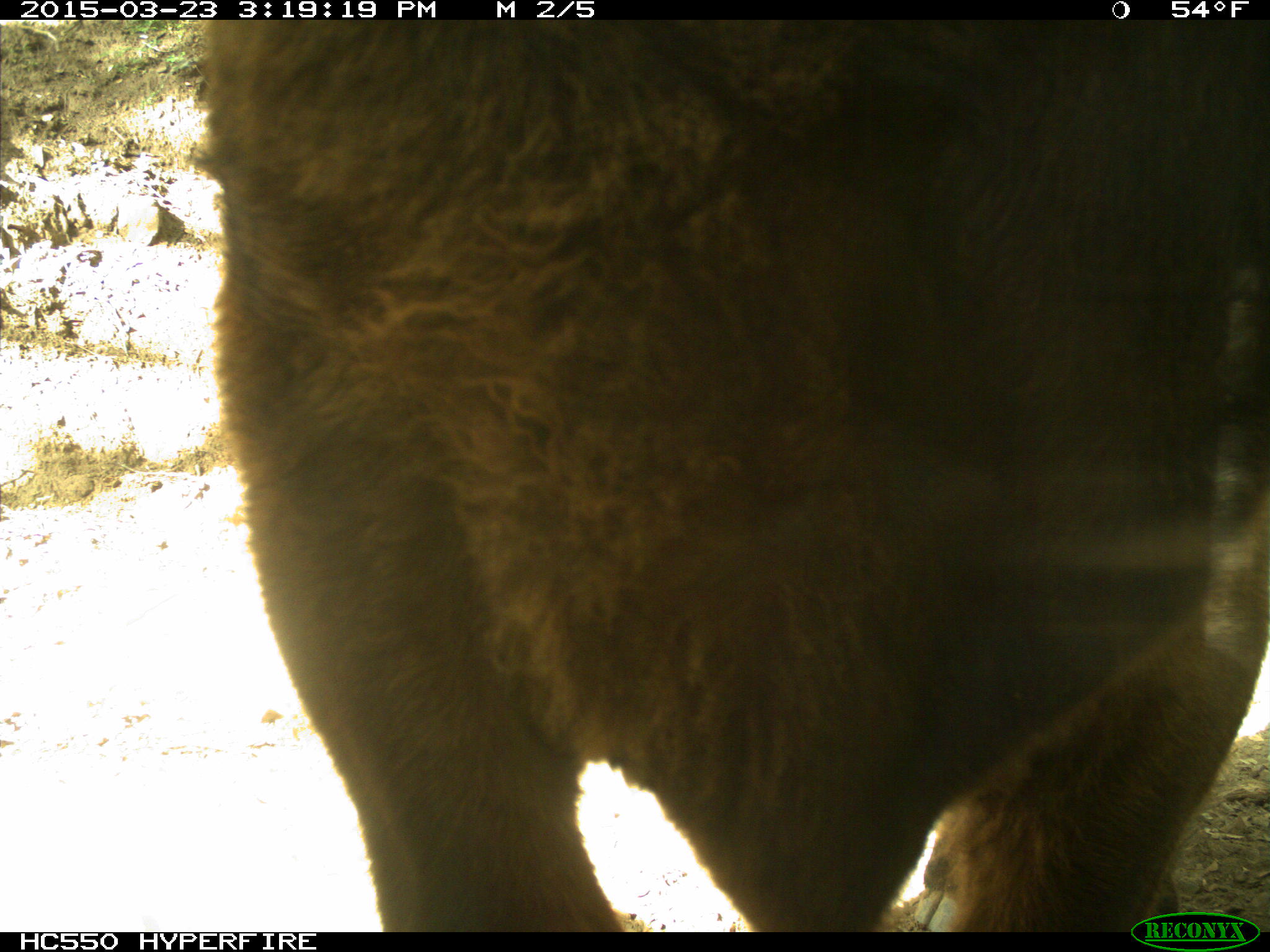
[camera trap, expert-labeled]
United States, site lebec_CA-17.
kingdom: Animalia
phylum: Chordata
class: Mammalia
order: Artiodactyla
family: Bovidae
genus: Bos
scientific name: Bos taurus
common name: domestic cow